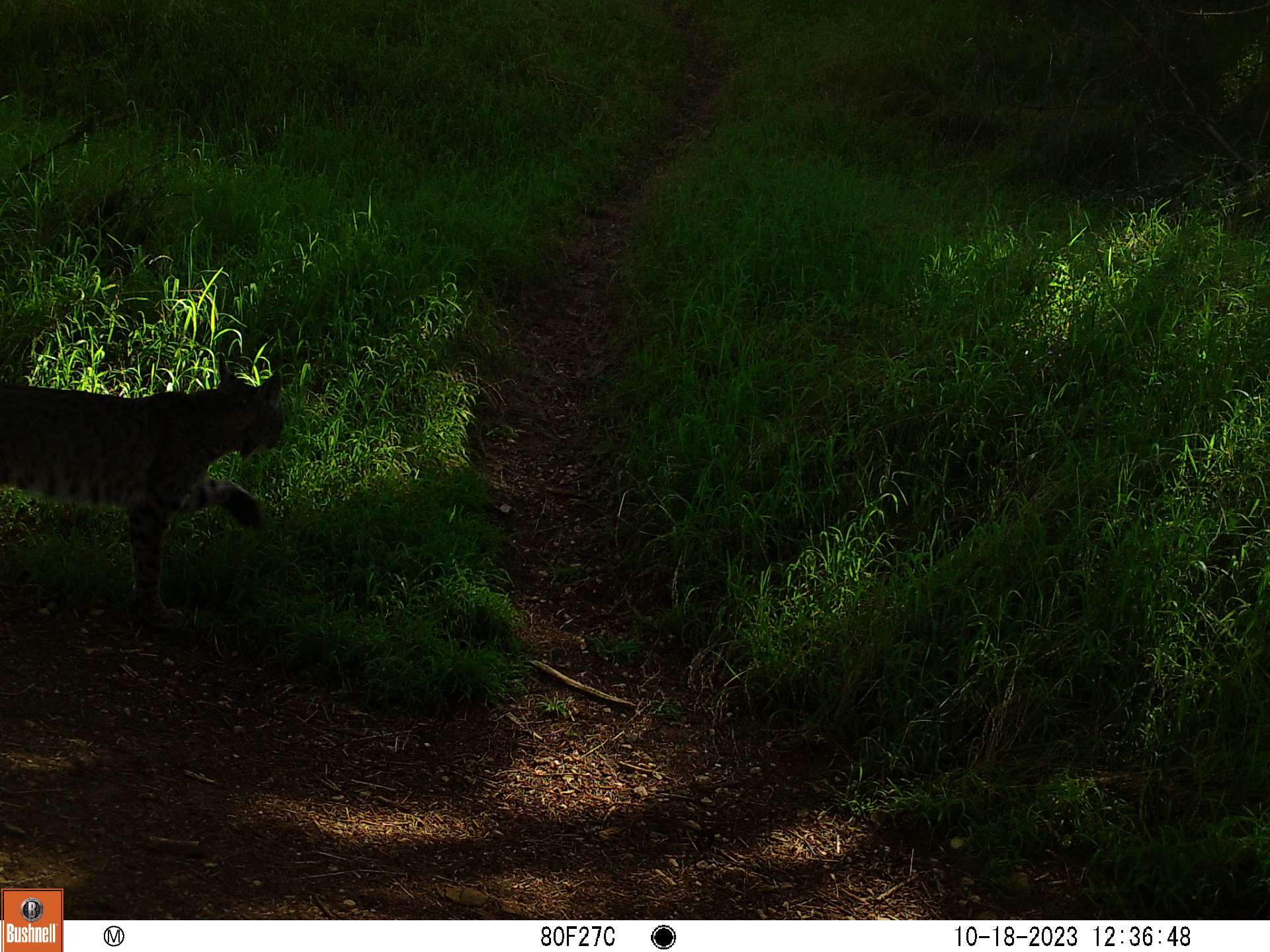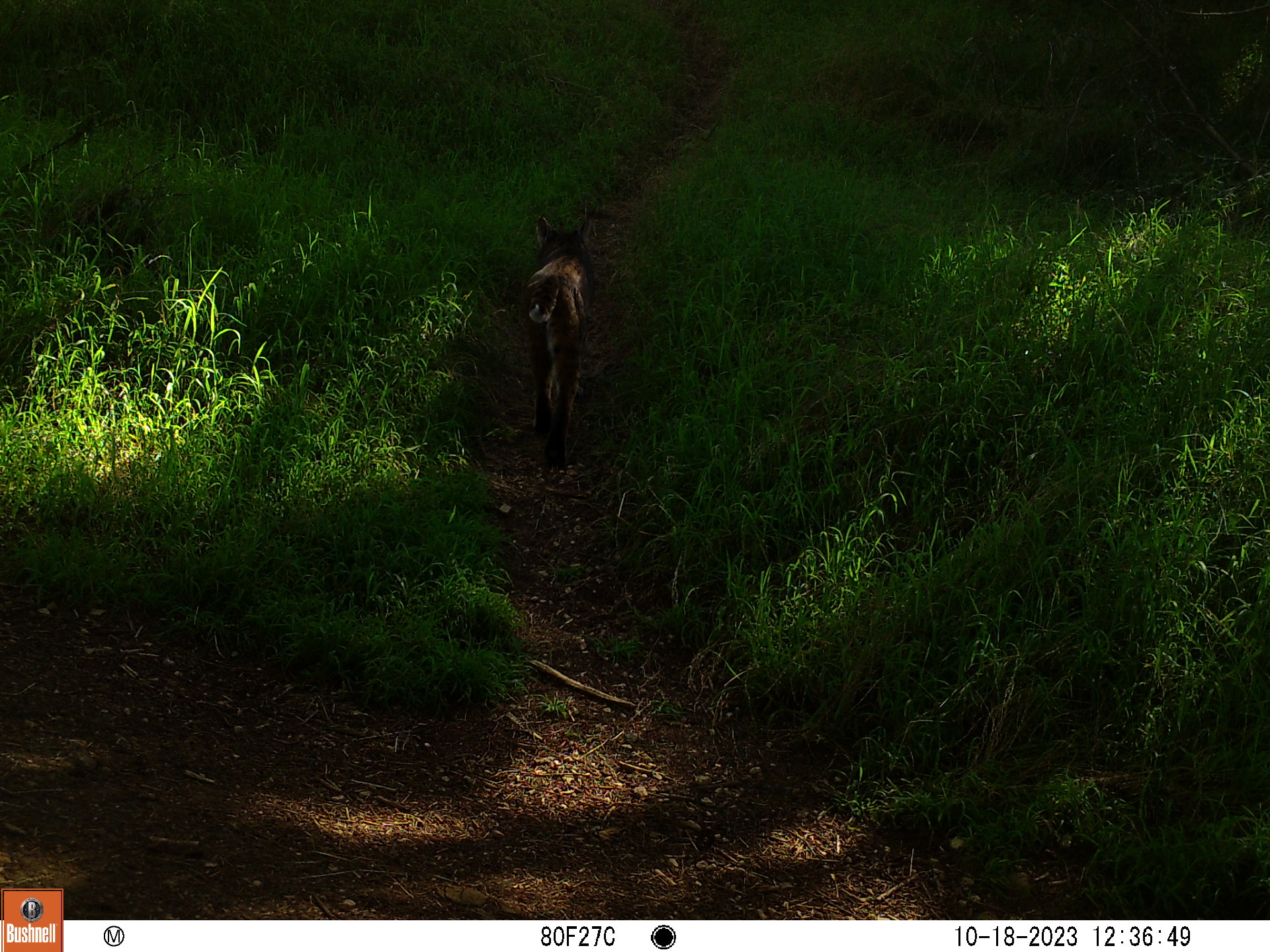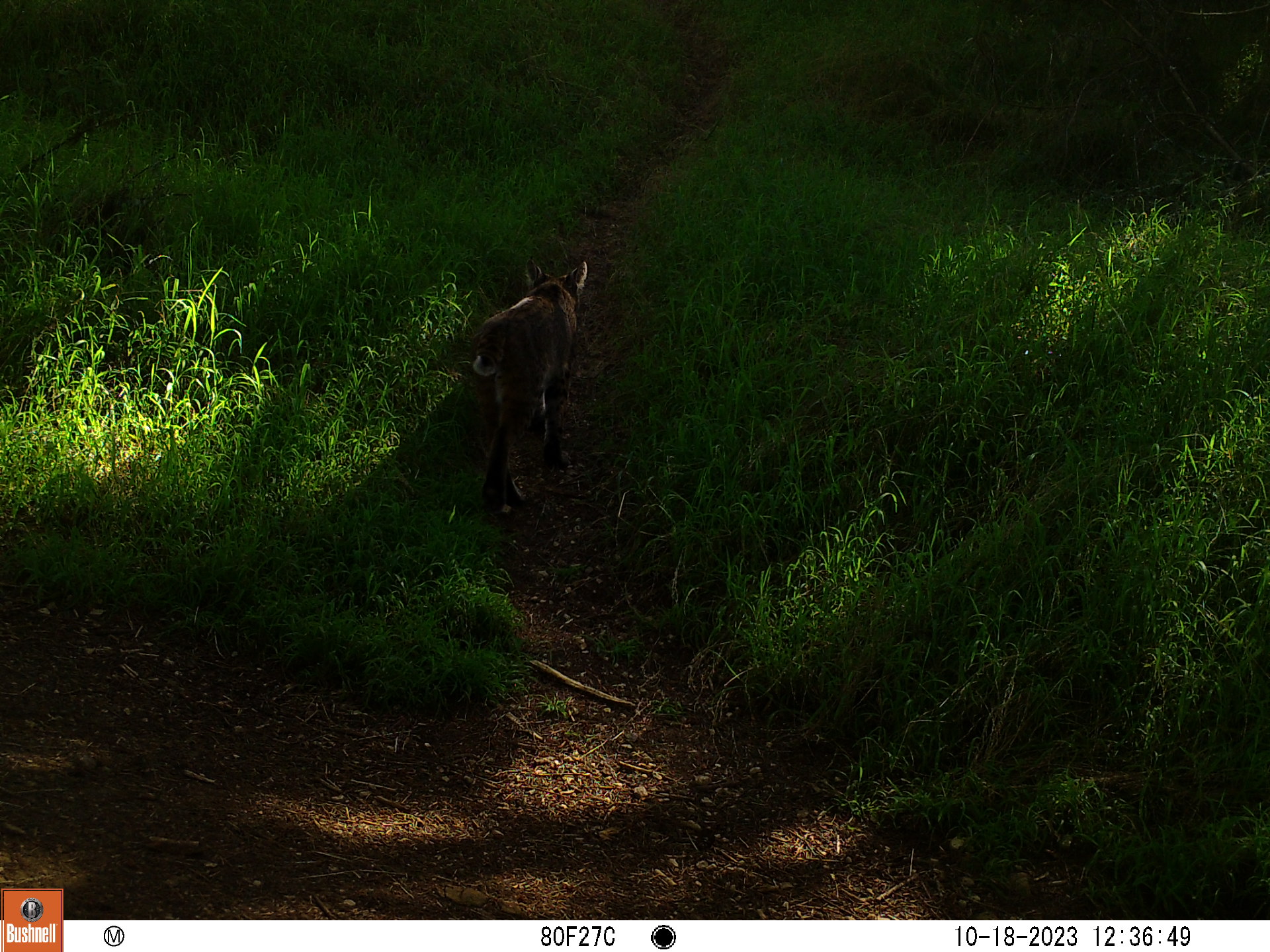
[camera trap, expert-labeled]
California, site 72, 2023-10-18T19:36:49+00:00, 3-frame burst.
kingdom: Animalia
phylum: Chordata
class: Mammalia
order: Carnivora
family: Felidae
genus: Lynx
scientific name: Lynx rufus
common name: bobcat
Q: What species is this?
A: Bobcat (Lynx rufus).